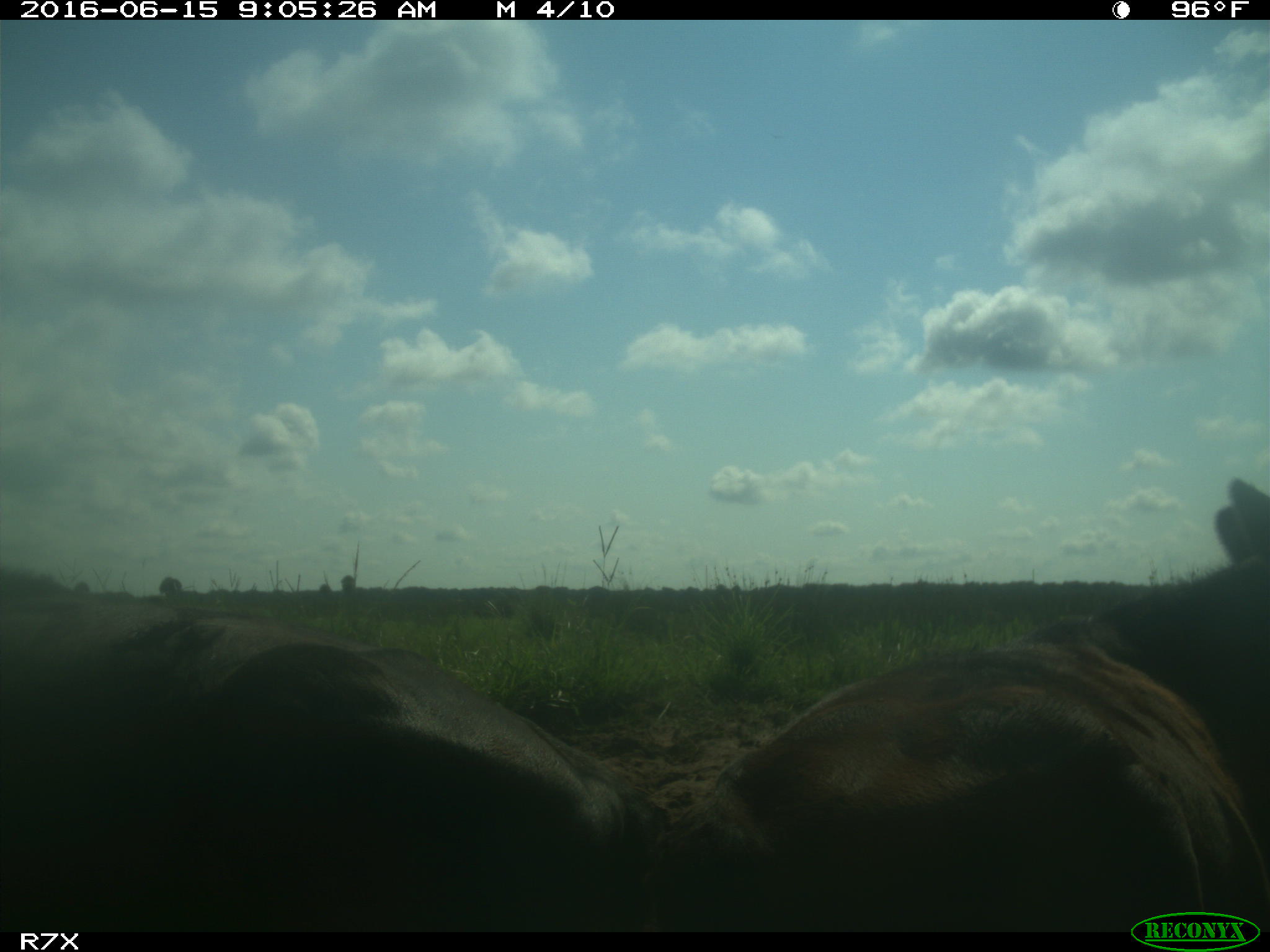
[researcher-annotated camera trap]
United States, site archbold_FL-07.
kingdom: Animalia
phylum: Chordata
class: Mammalia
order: Artiodactyla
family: Bovidae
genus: Bos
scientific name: Bos taurus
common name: domestic cow